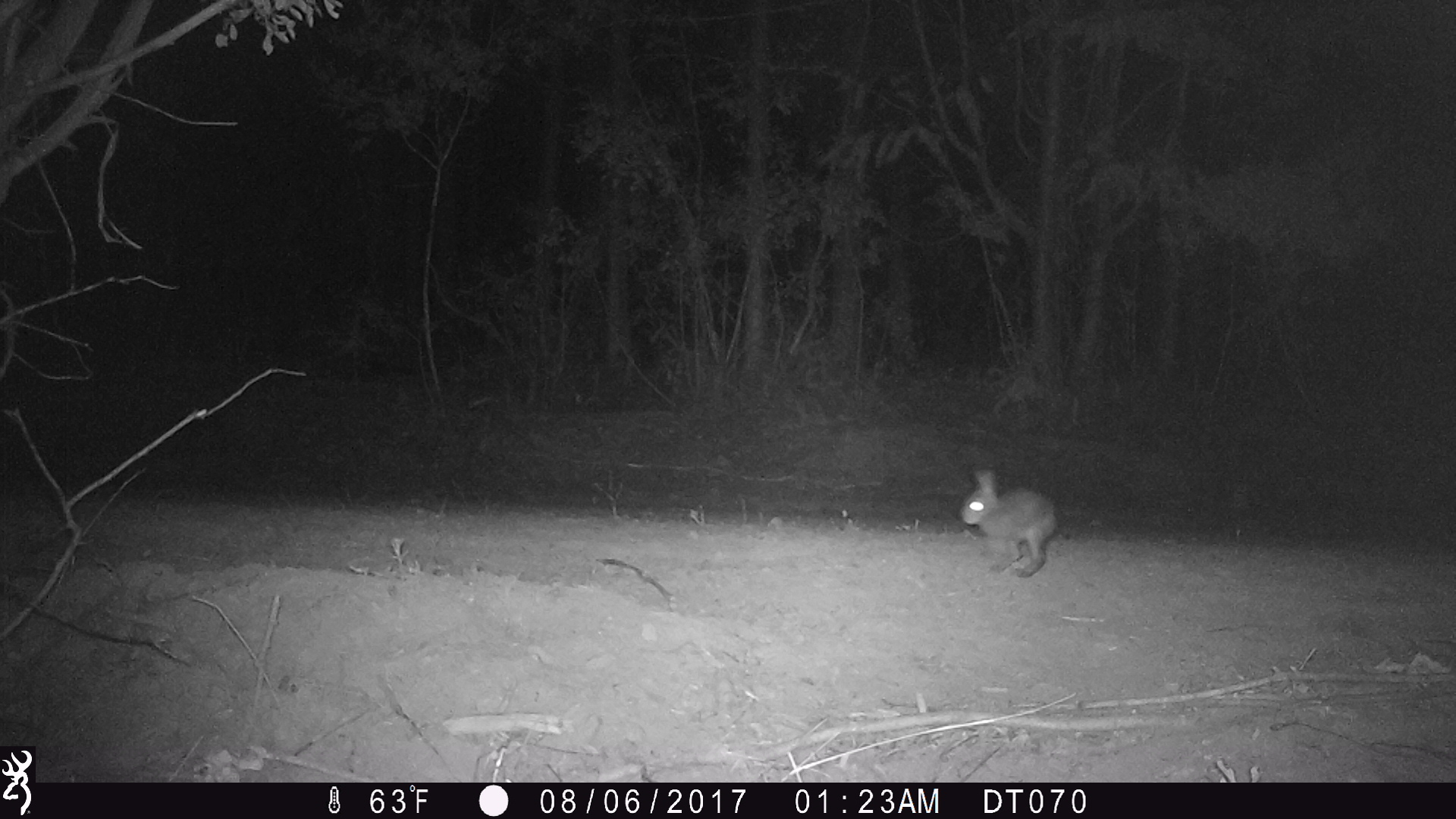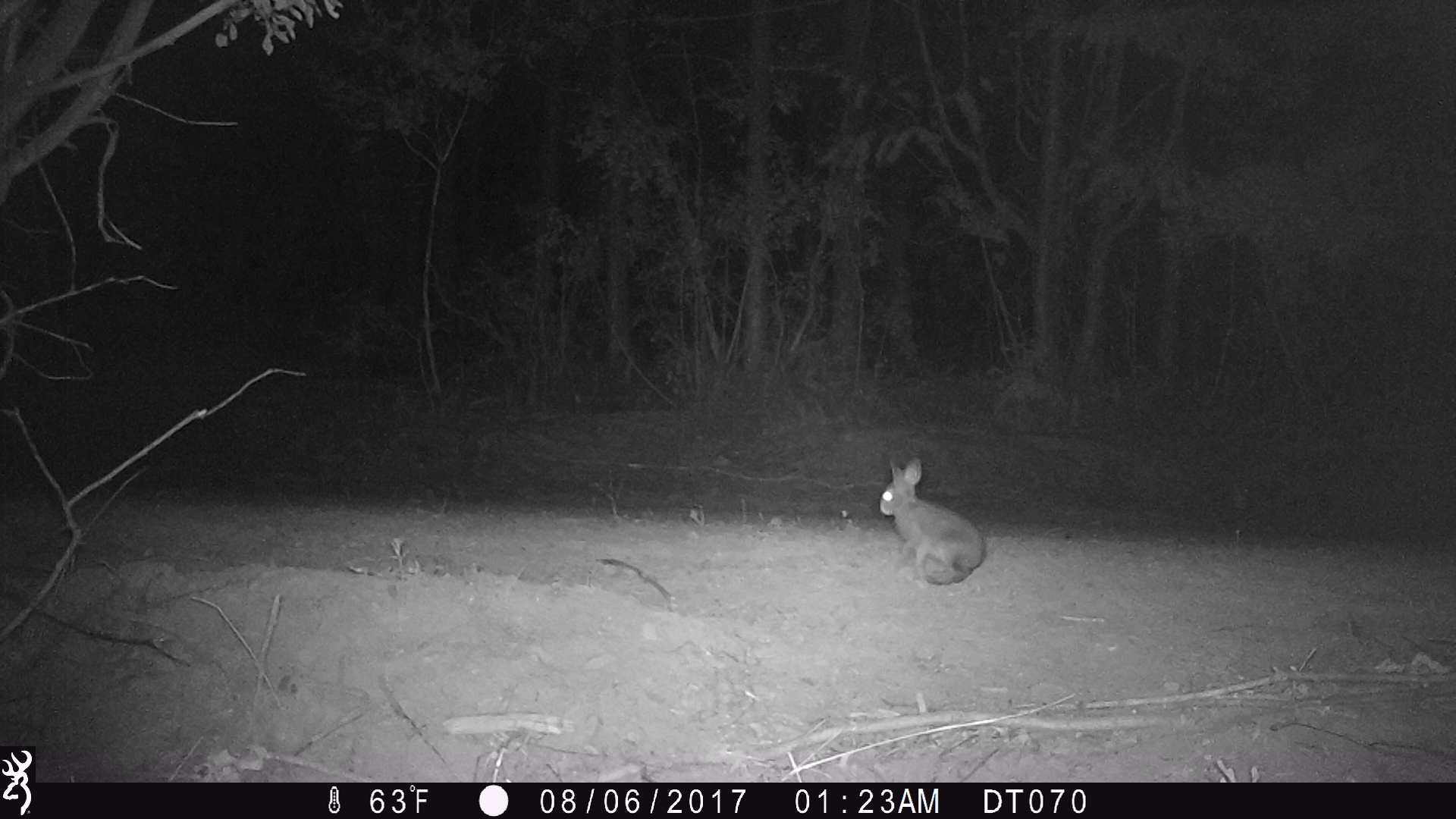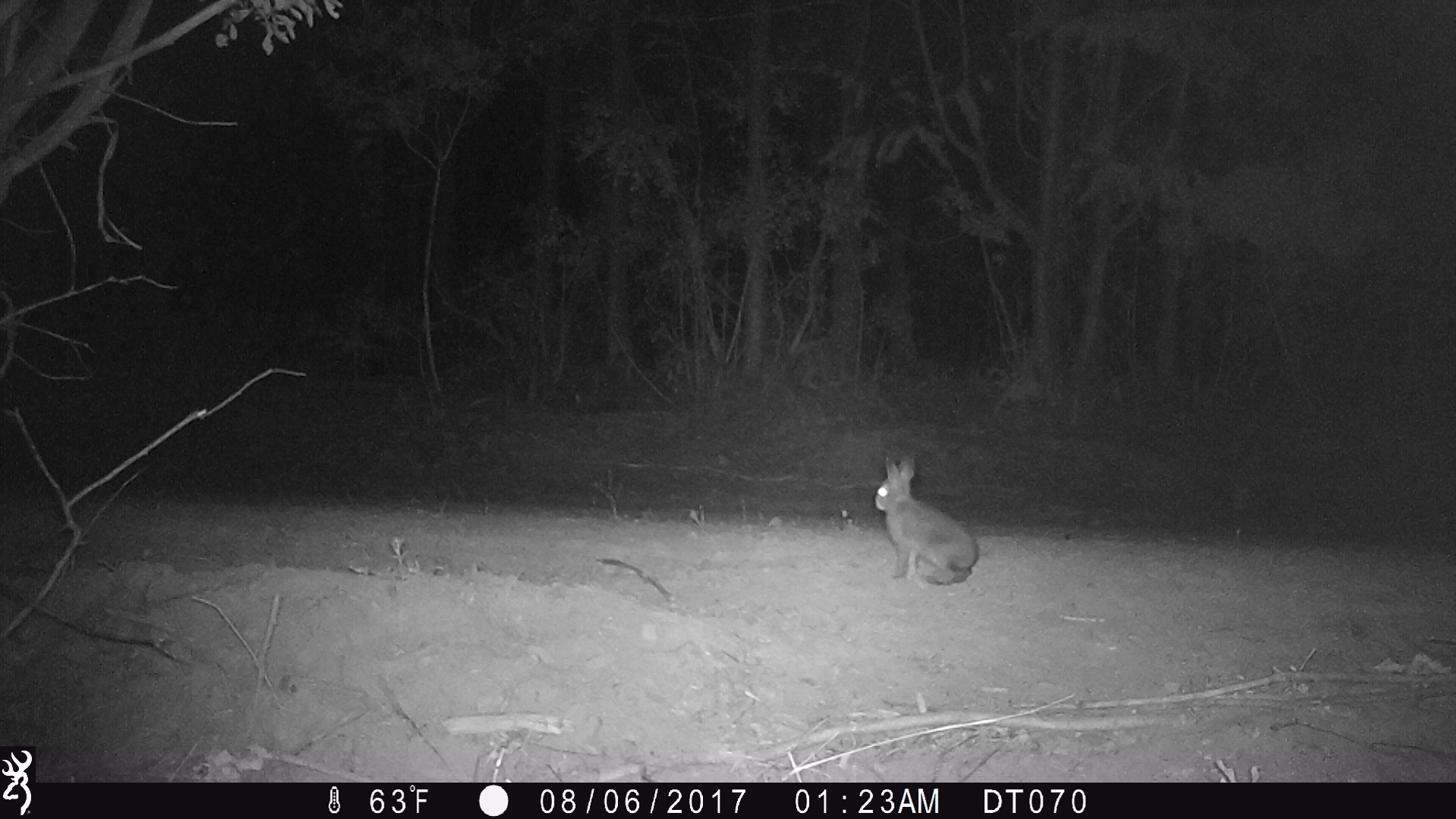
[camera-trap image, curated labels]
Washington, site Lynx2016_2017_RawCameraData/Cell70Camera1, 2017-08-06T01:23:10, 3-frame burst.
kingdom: Animalia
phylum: Chordata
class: Mammalia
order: Lagomorpha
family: Leporidae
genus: Lepus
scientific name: Lepus americanus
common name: snowshoe hare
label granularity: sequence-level